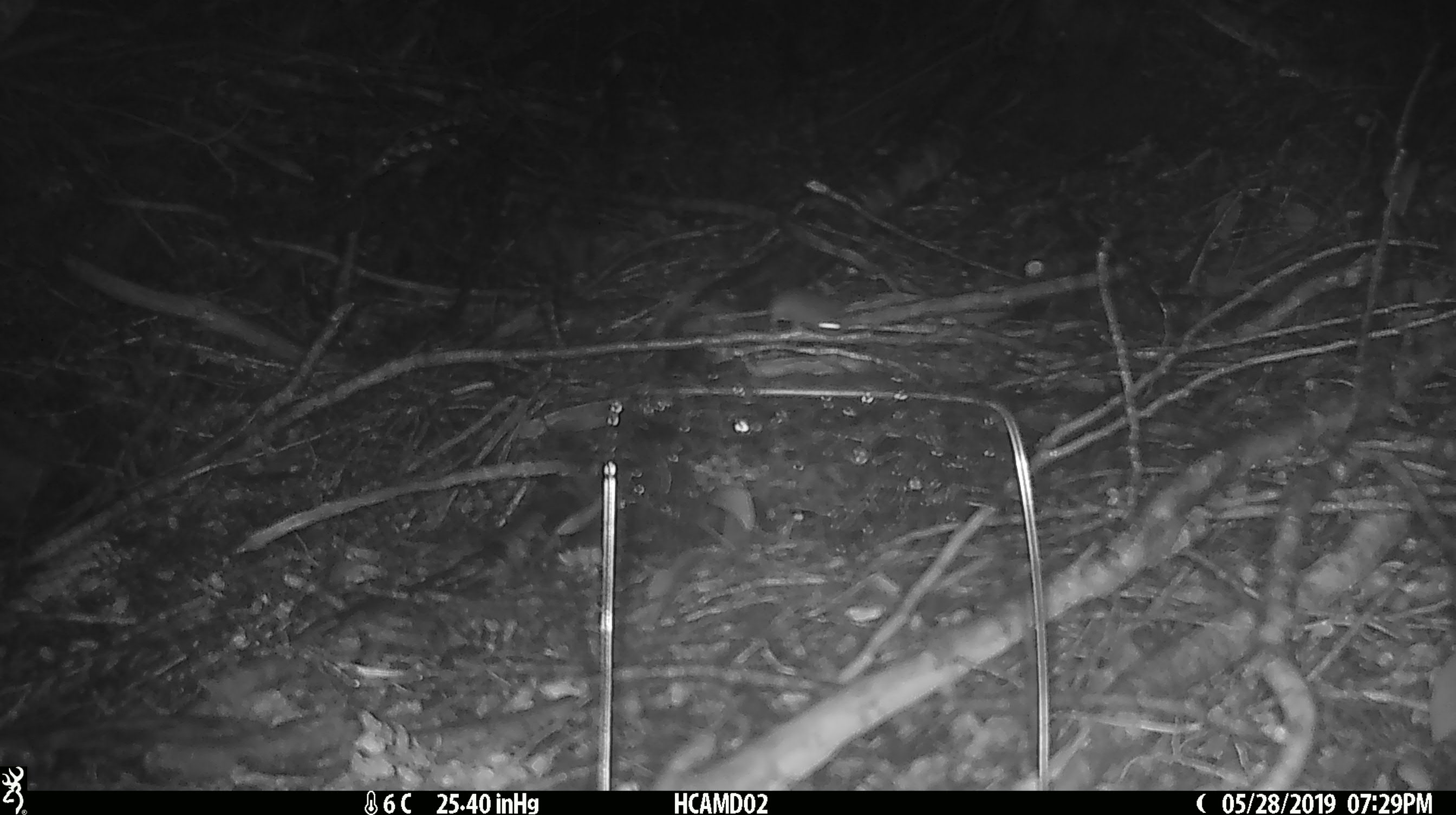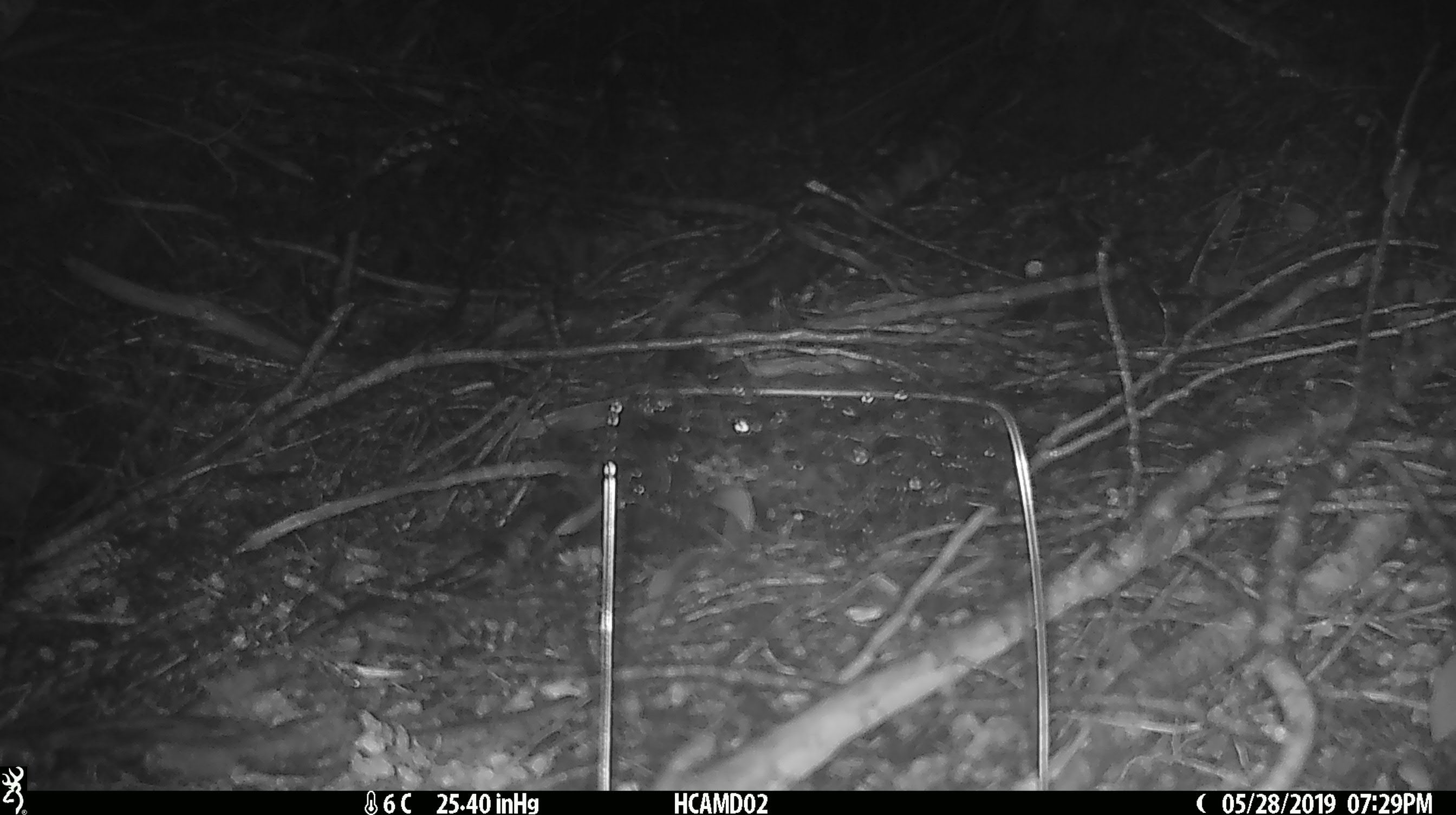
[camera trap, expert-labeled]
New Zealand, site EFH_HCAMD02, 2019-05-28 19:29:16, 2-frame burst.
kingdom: Animalia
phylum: Chordata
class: Mammalia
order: Rodentia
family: Muridae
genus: Mus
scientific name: Mus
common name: mouse